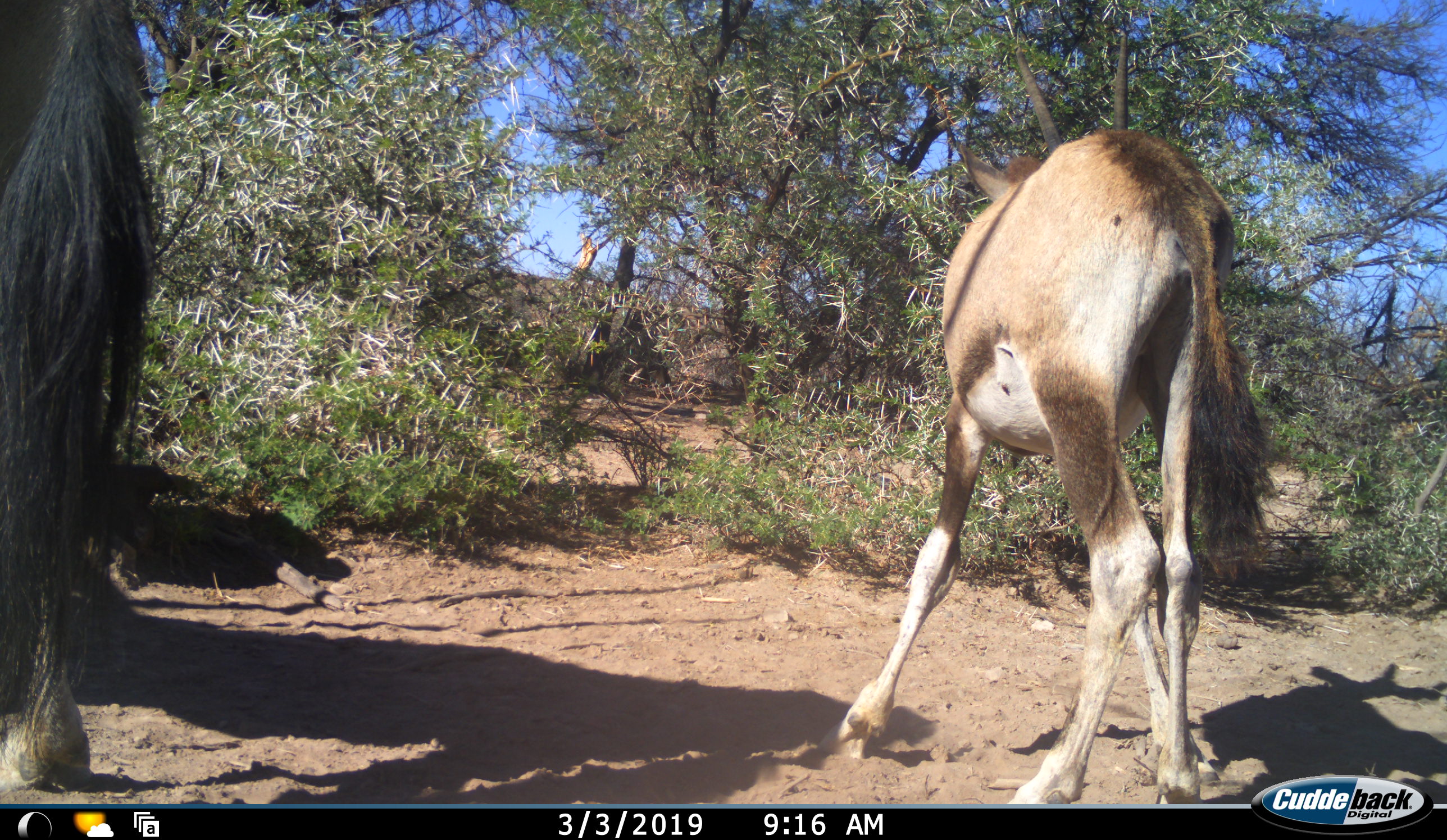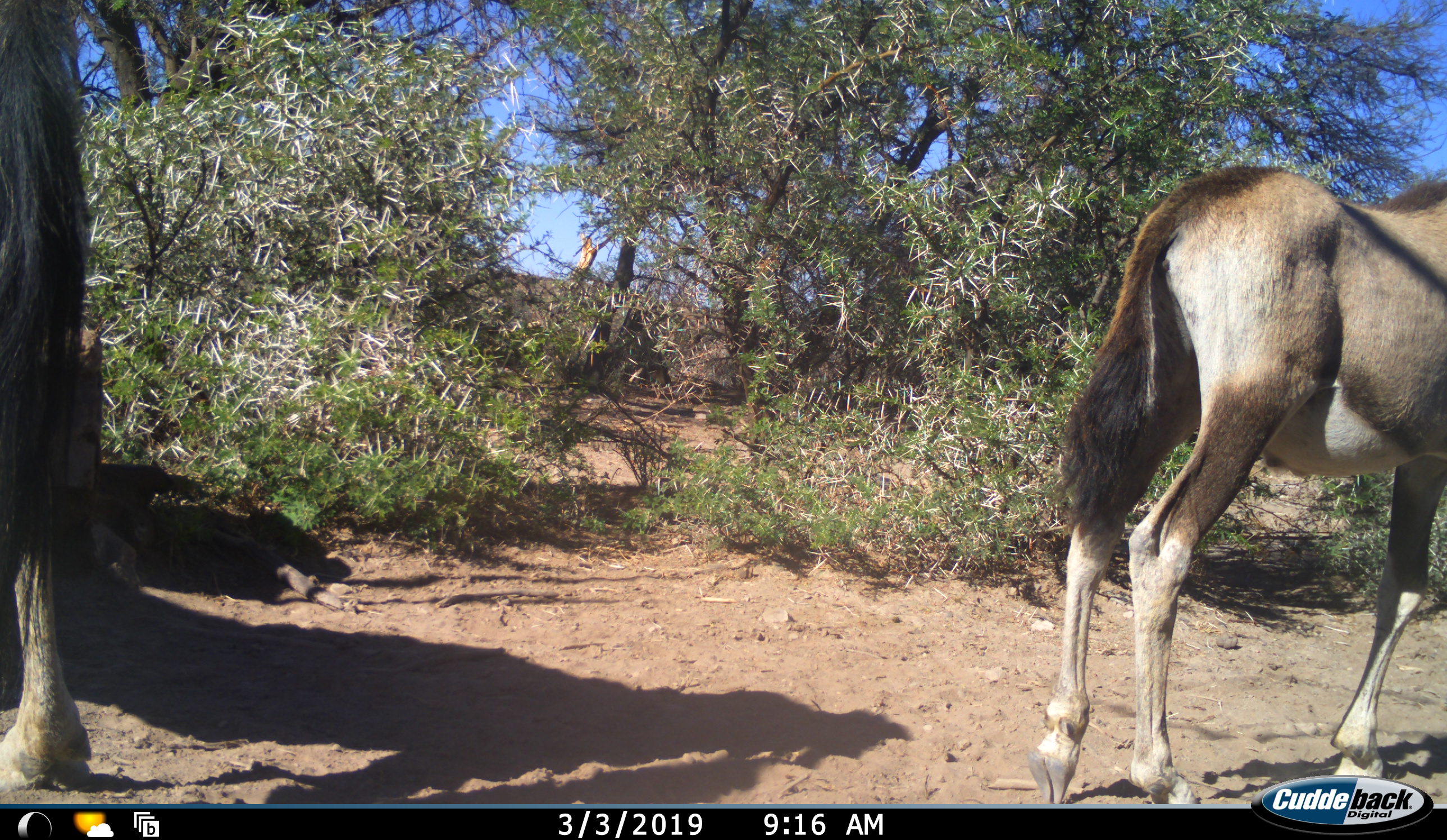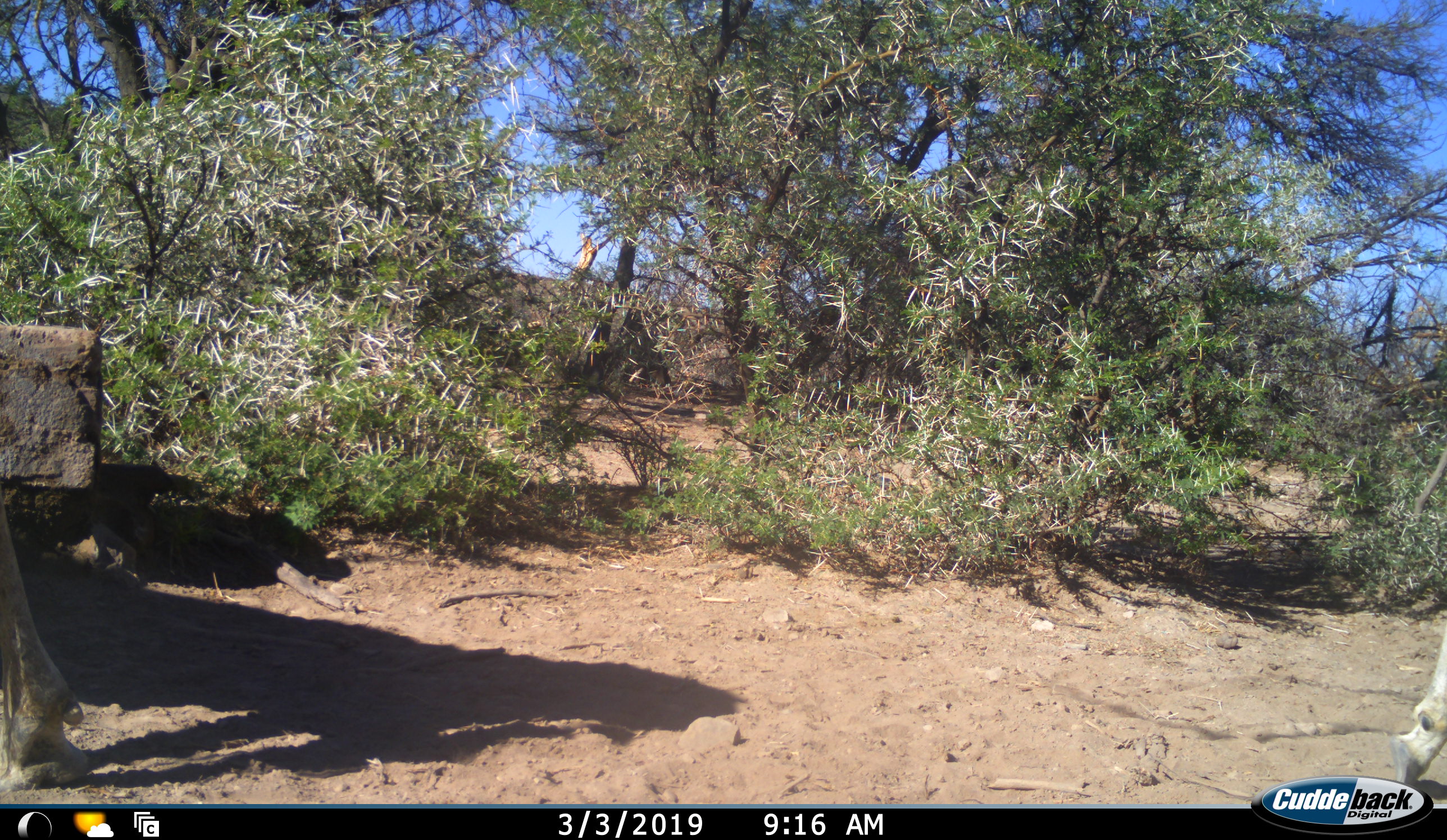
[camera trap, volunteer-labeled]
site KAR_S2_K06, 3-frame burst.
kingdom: Animalia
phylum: Chordata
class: Mammalia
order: Artiodactyla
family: Bovidae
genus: Oryx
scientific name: Oryx gazella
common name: gemsbok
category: oryx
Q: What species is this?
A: Oryx (gemsbok) (Oryx gazella).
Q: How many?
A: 2.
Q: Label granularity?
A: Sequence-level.